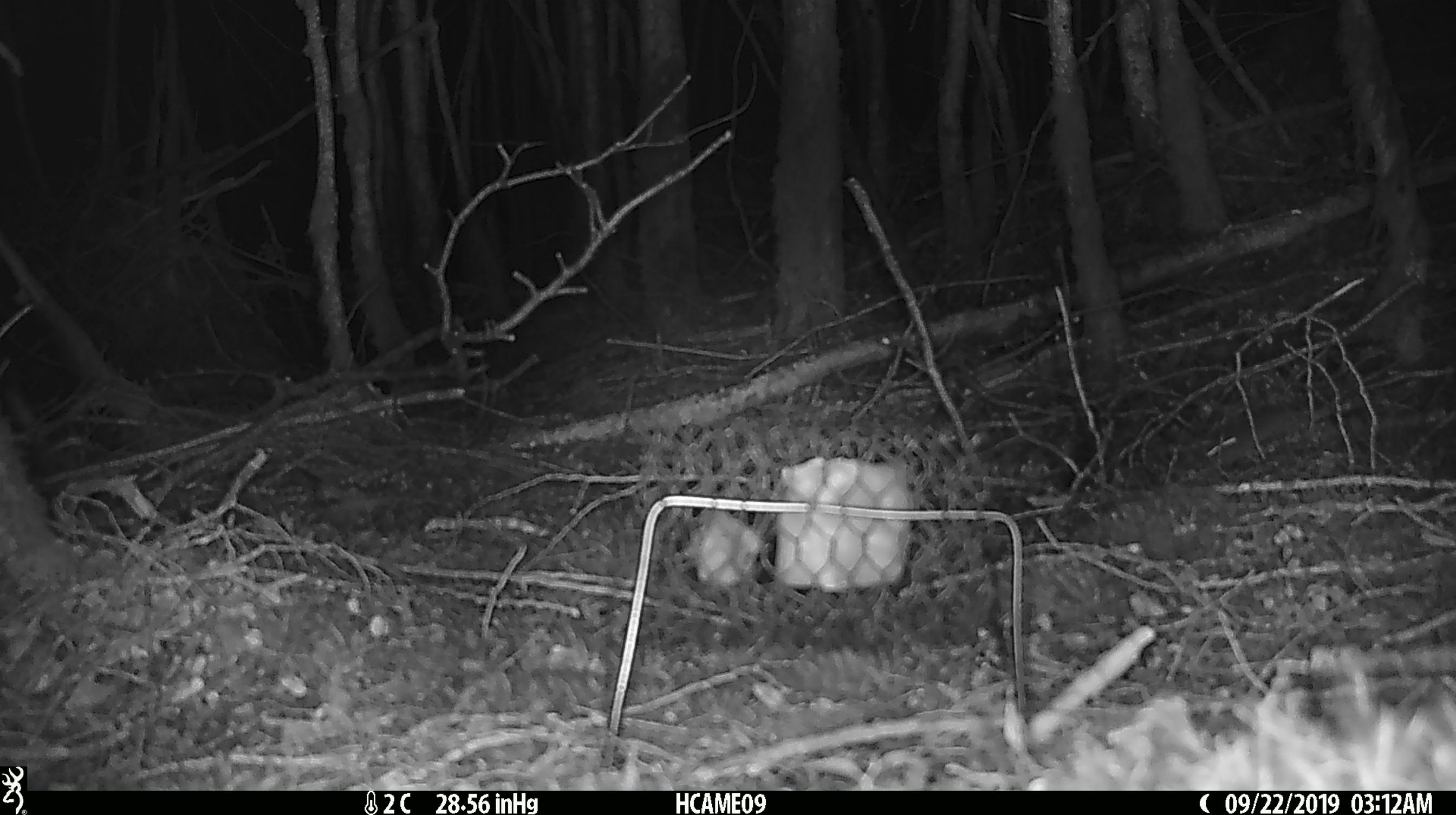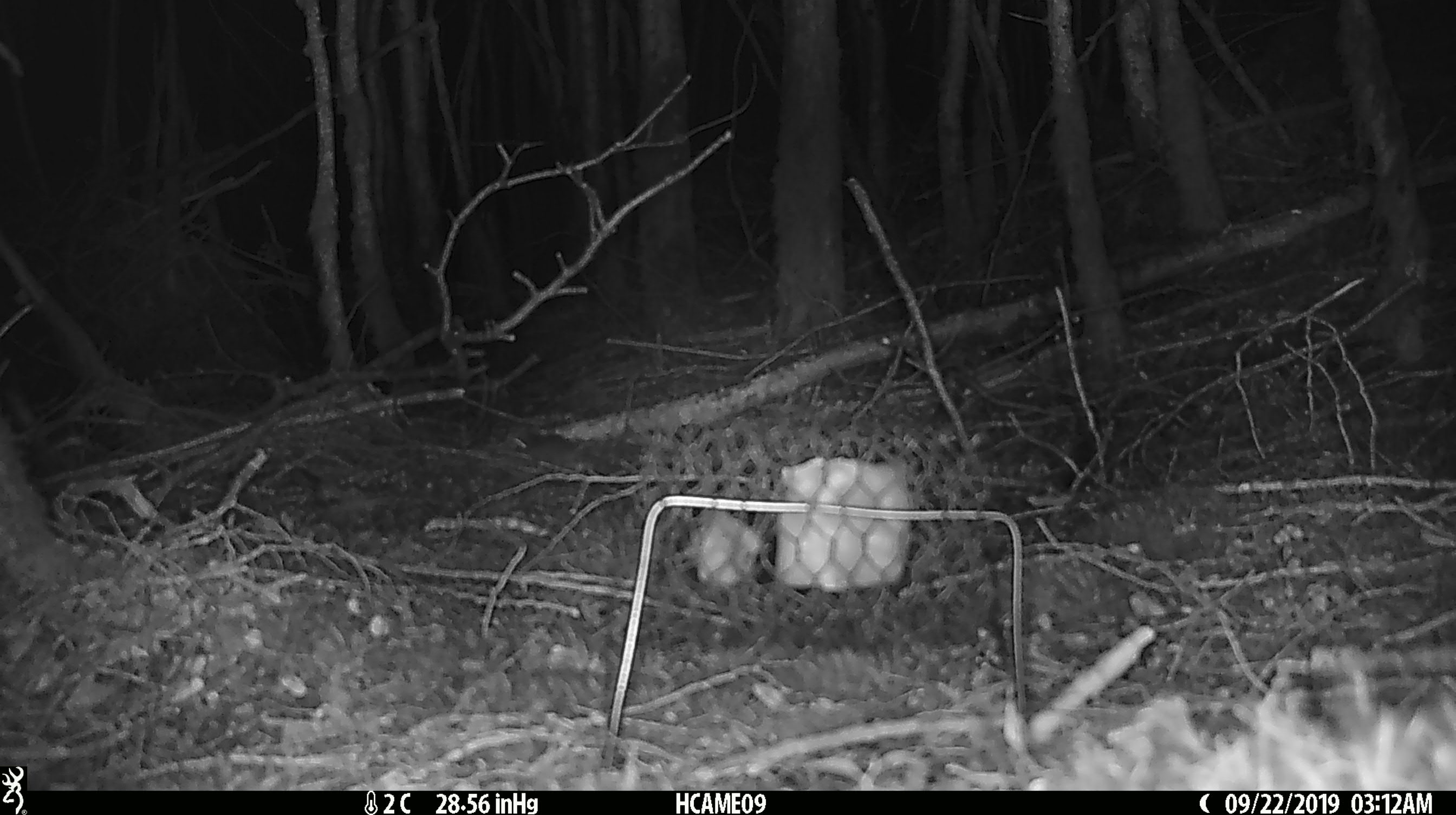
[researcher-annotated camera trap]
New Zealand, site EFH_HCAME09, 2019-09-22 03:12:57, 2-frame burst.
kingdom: Animalia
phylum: Chordata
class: Mammalia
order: Rodentia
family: Muridae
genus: Mus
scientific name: Mus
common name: mouse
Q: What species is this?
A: Mouse (Mus).